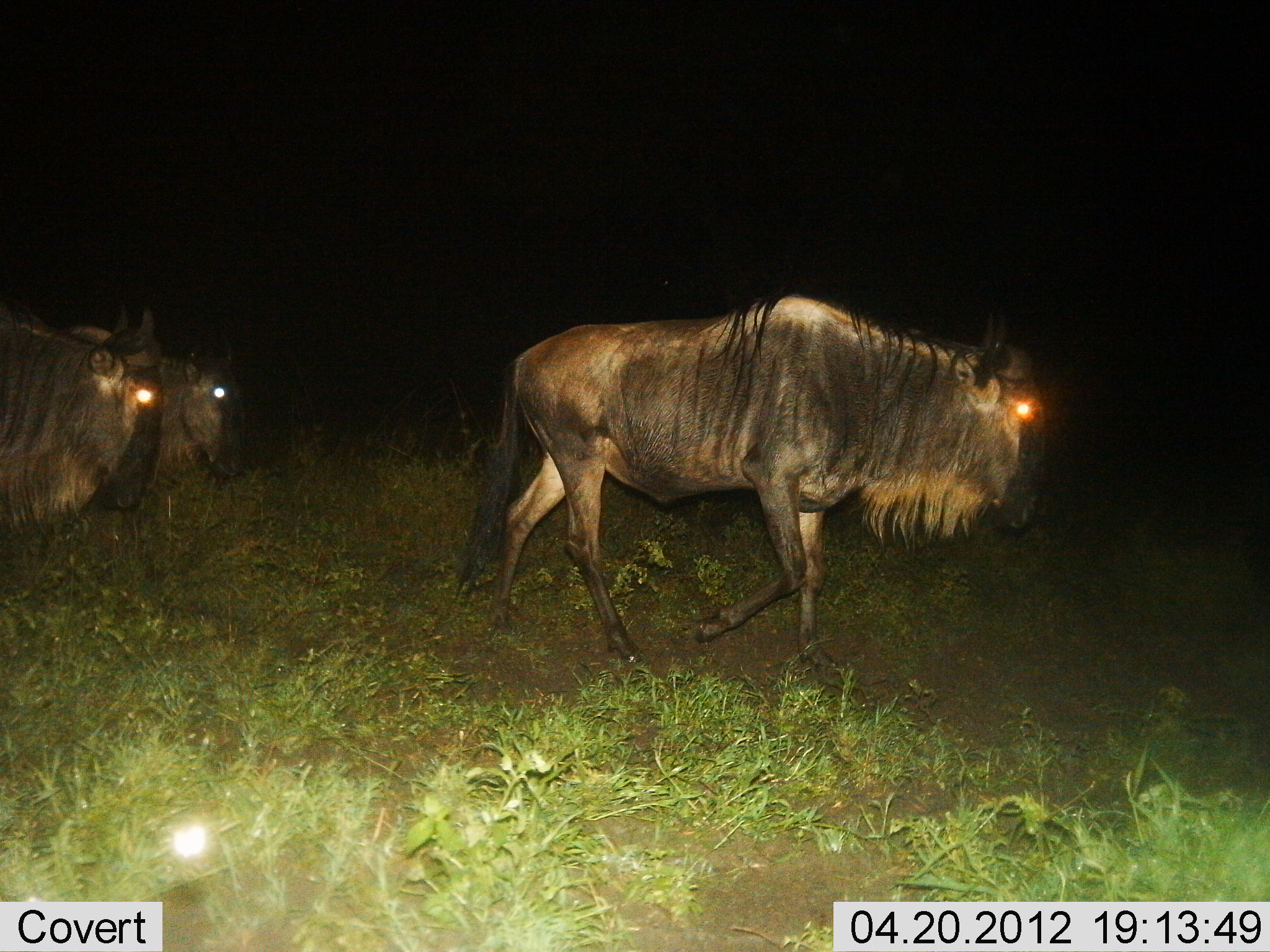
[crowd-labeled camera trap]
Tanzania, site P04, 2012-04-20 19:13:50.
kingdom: Animalia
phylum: Chordata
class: Mammalia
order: Artiodactyla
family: Bovidae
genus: Connochaetes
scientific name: Connochaetes taurinus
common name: blue wildebeest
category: wildebeest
Wildebeest (blue wildebeest) (Connochaetes taurinus), count 3. Behavior (volunteer vote fractions): standing 11%, resting 0%, moving 100%, interacting 0%. Young present (vote fraction): 0%. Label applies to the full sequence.